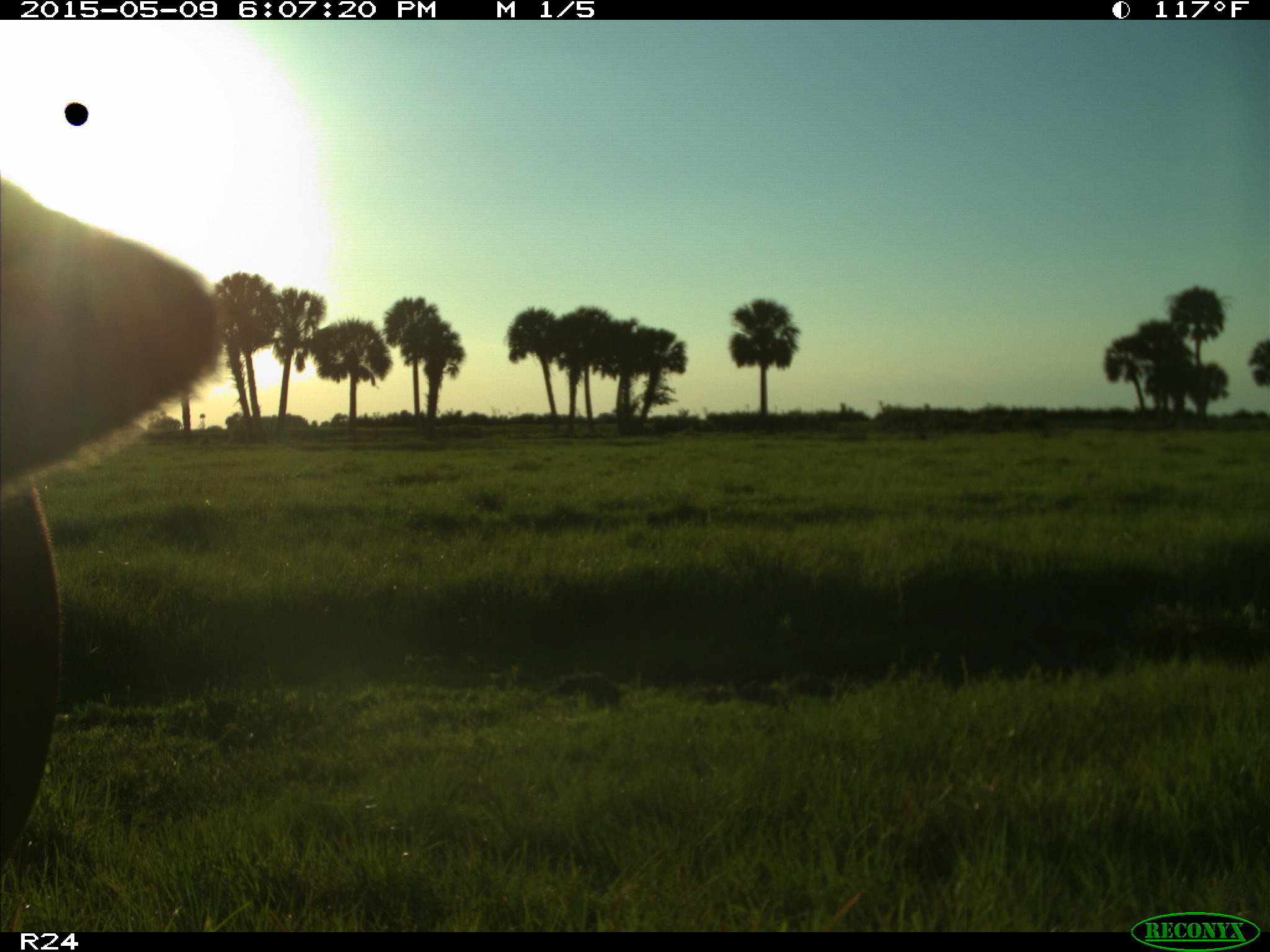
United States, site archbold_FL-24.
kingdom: Animalia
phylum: Chordata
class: Mammalia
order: Artiodactyla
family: Bovidae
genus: Bos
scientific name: Bos taurus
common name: domestic cow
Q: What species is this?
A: Bos taurus (domestic cow).